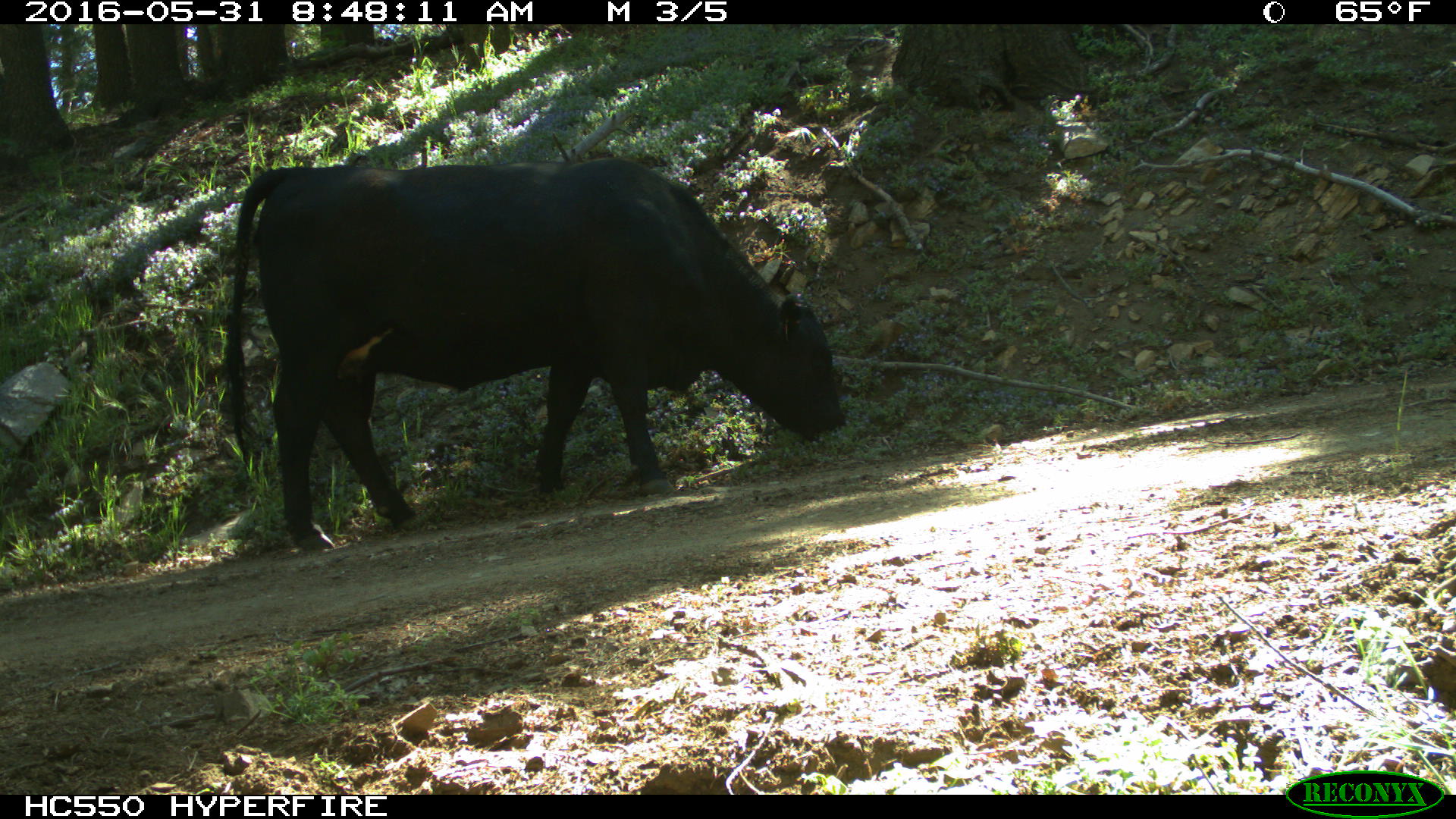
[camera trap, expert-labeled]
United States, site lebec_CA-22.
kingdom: Animalia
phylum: Chordata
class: Mammalia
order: Artiodactyla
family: Bovidae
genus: Bos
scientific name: Bos taurus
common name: domestic cow